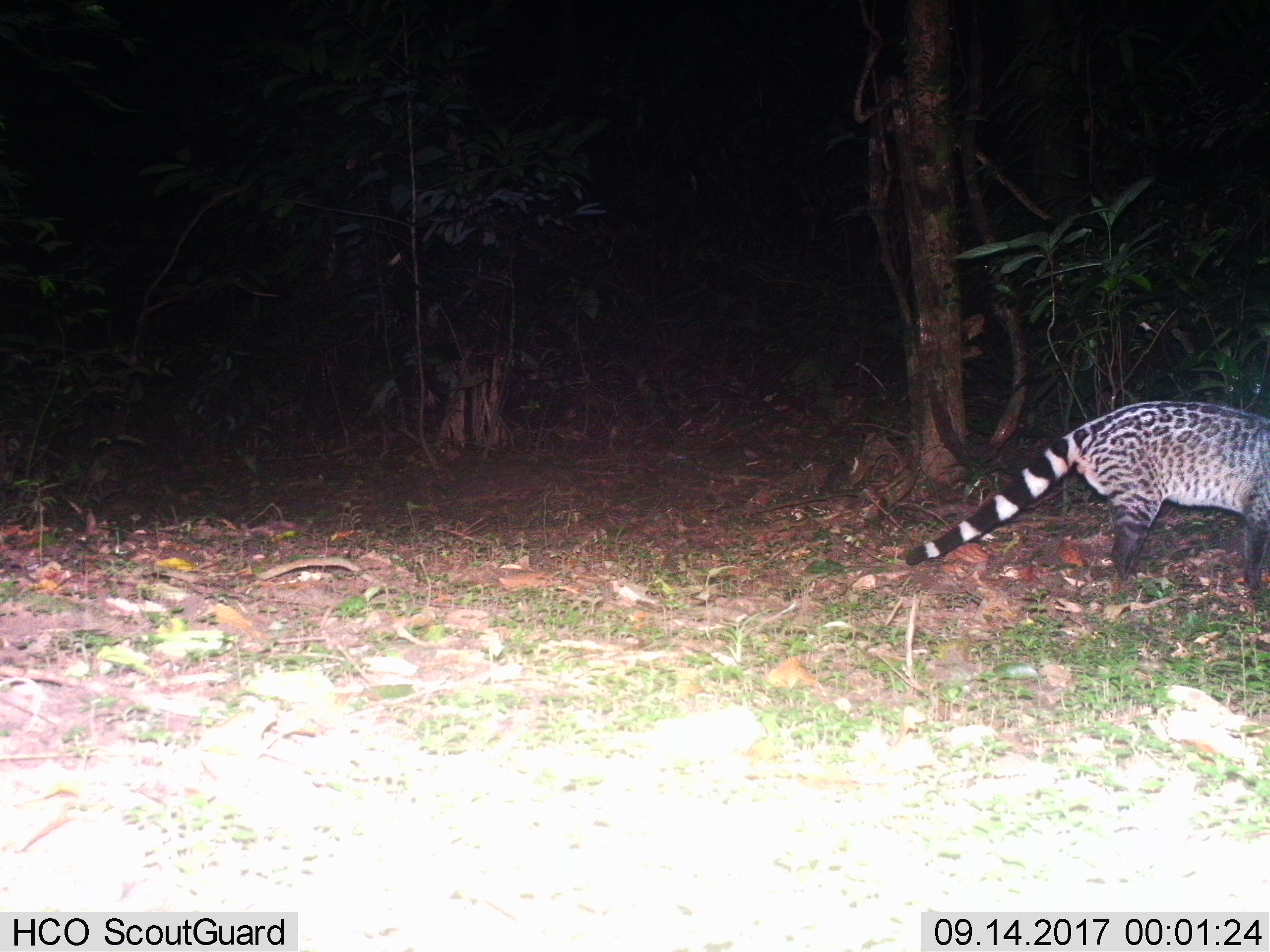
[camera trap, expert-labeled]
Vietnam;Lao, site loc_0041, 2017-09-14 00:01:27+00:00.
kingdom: Animalia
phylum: Chordata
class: Mammalia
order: Carnivora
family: Viverridae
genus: Viverra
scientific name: Viverra zibetha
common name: large indian civet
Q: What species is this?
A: Large indian civet (Viverra zibetha).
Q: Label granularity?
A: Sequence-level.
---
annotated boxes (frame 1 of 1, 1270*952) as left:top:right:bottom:
large indian civet: 904:399:1270:592